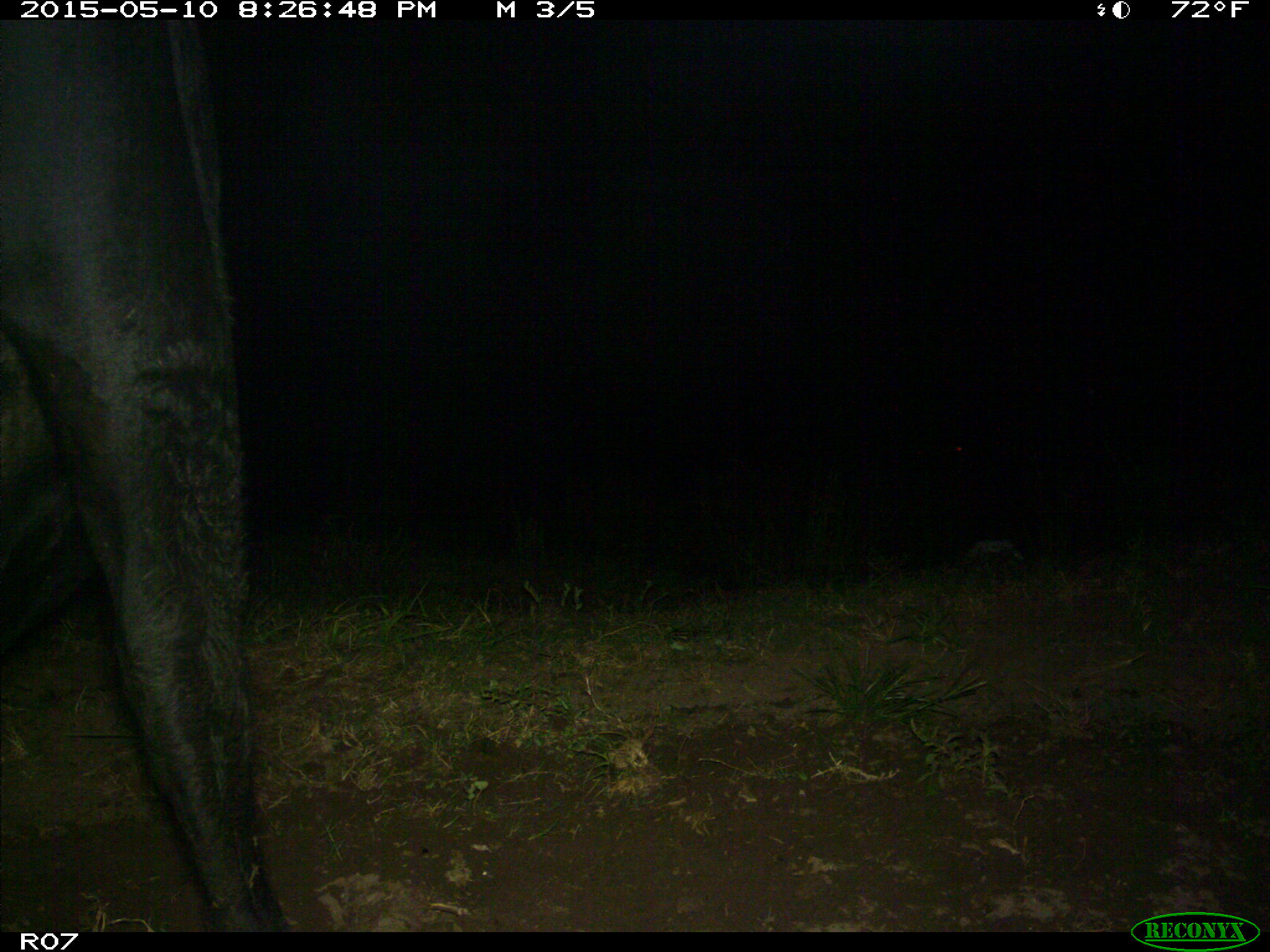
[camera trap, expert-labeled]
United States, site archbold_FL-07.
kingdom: Animalia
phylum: Chordata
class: Mammalia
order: Artiodactyla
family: Bovidae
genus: Bos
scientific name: Bos taurus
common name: domestic cow